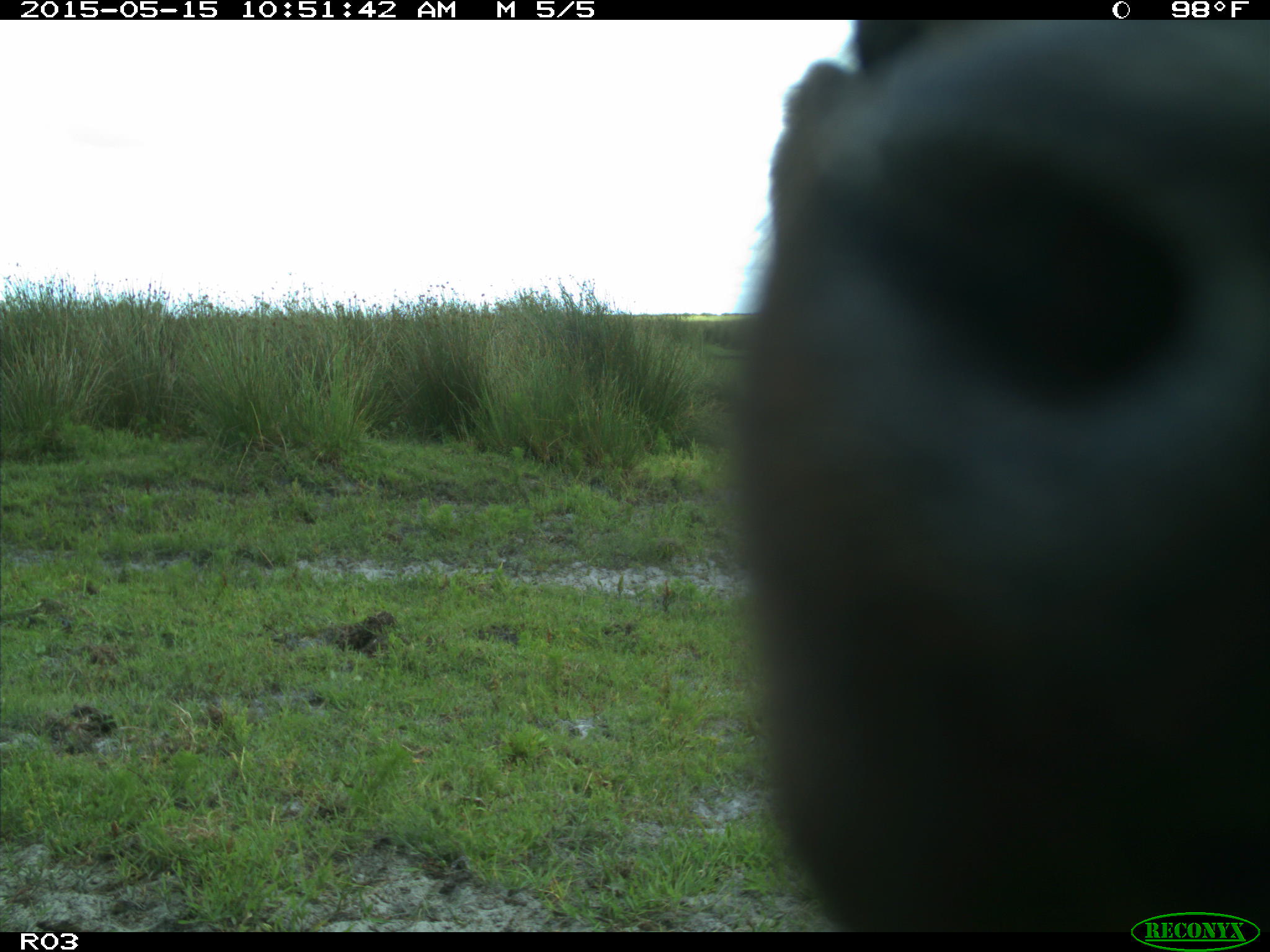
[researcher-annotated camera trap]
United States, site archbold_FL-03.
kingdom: Animalia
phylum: Chordata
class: Mammalia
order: Artiodactyla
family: Bovidae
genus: Bos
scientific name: Bos taurus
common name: domestic cow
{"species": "Bos taurus (domestic cow)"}